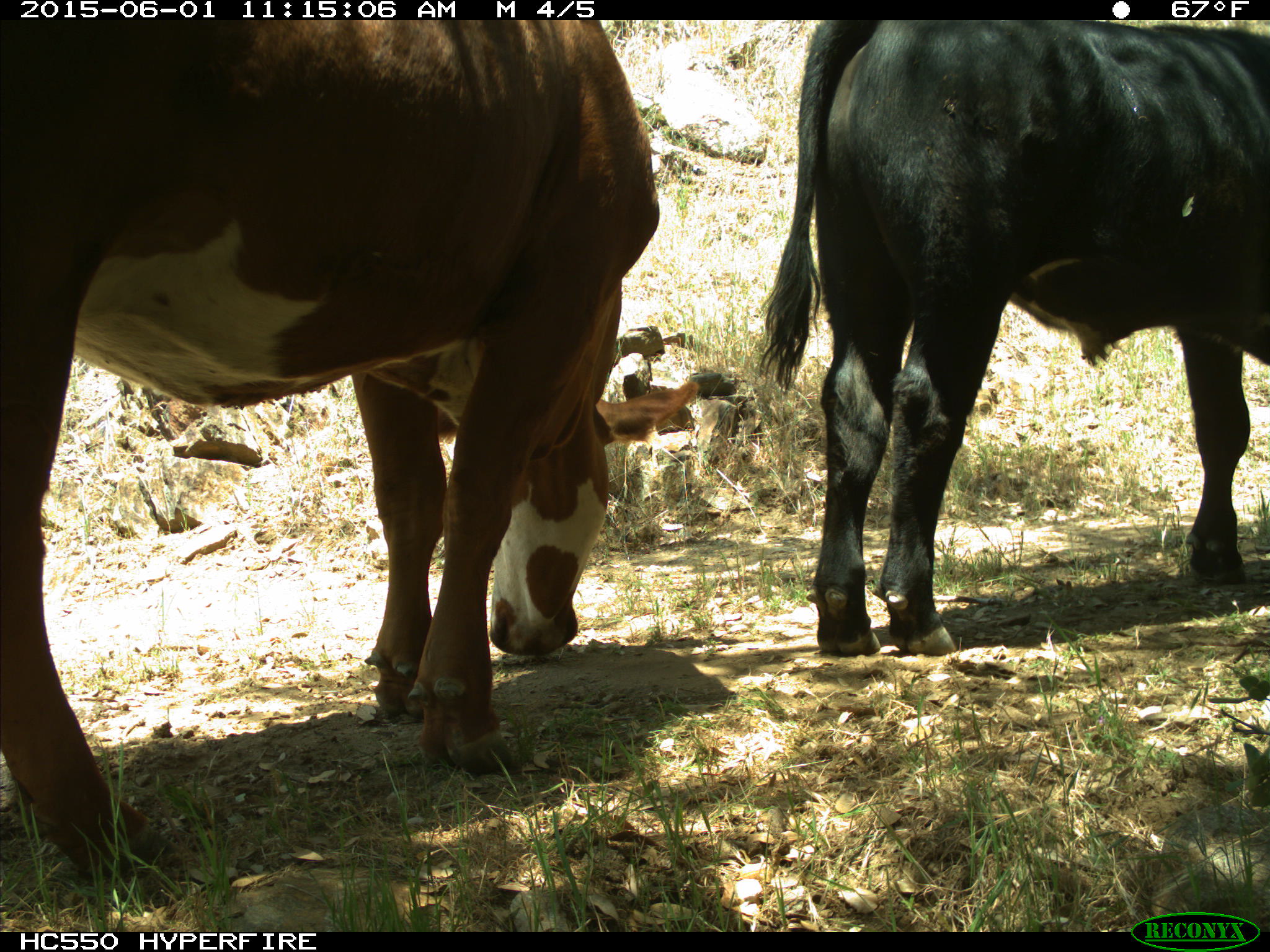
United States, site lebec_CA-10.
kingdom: Animalia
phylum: Chordata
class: Mammalia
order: Artiodactyla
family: Bovidae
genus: Bos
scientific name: Bos taurus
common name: domestic cow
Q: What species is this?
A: Bos taurus (domestic cow).